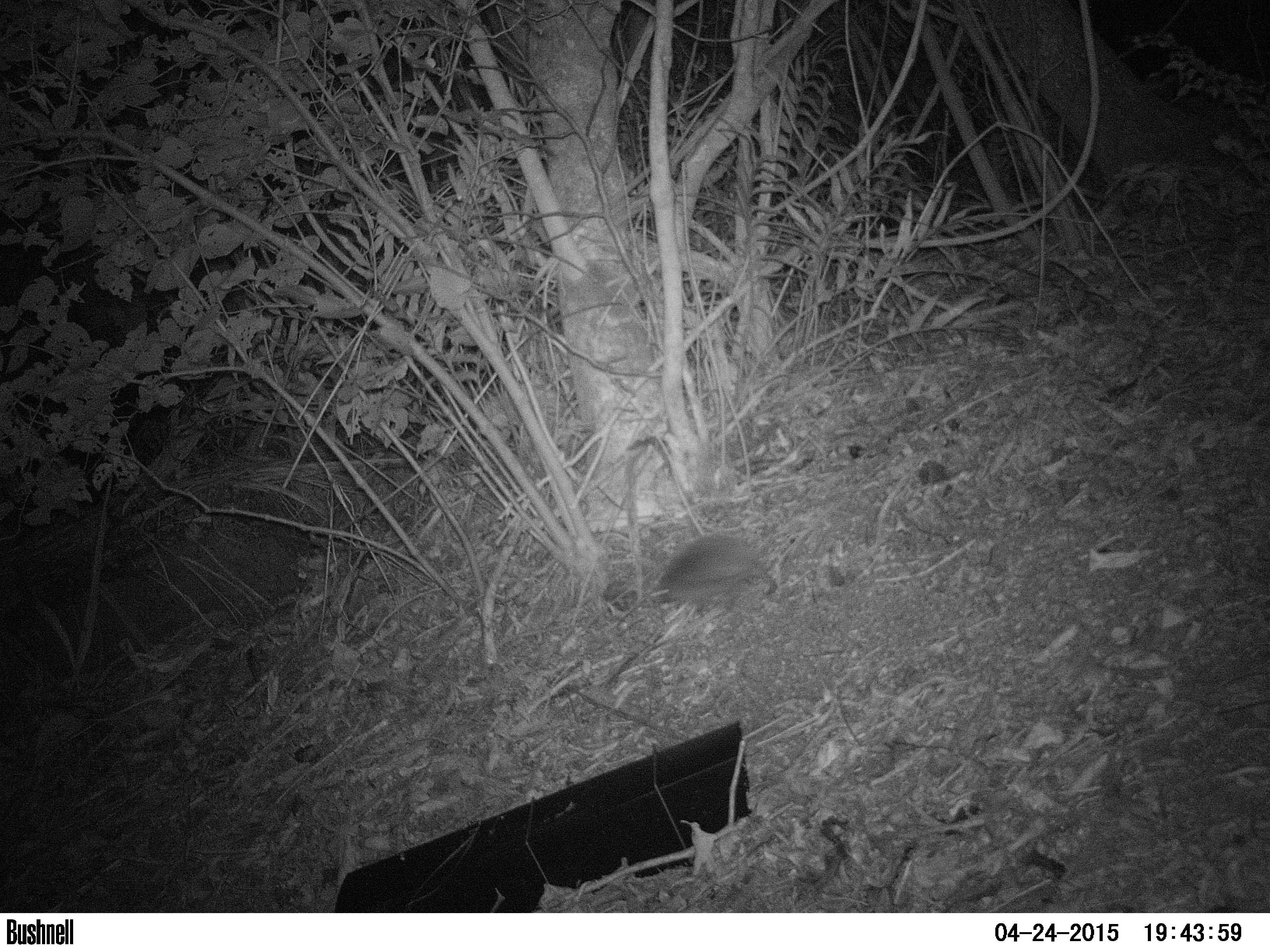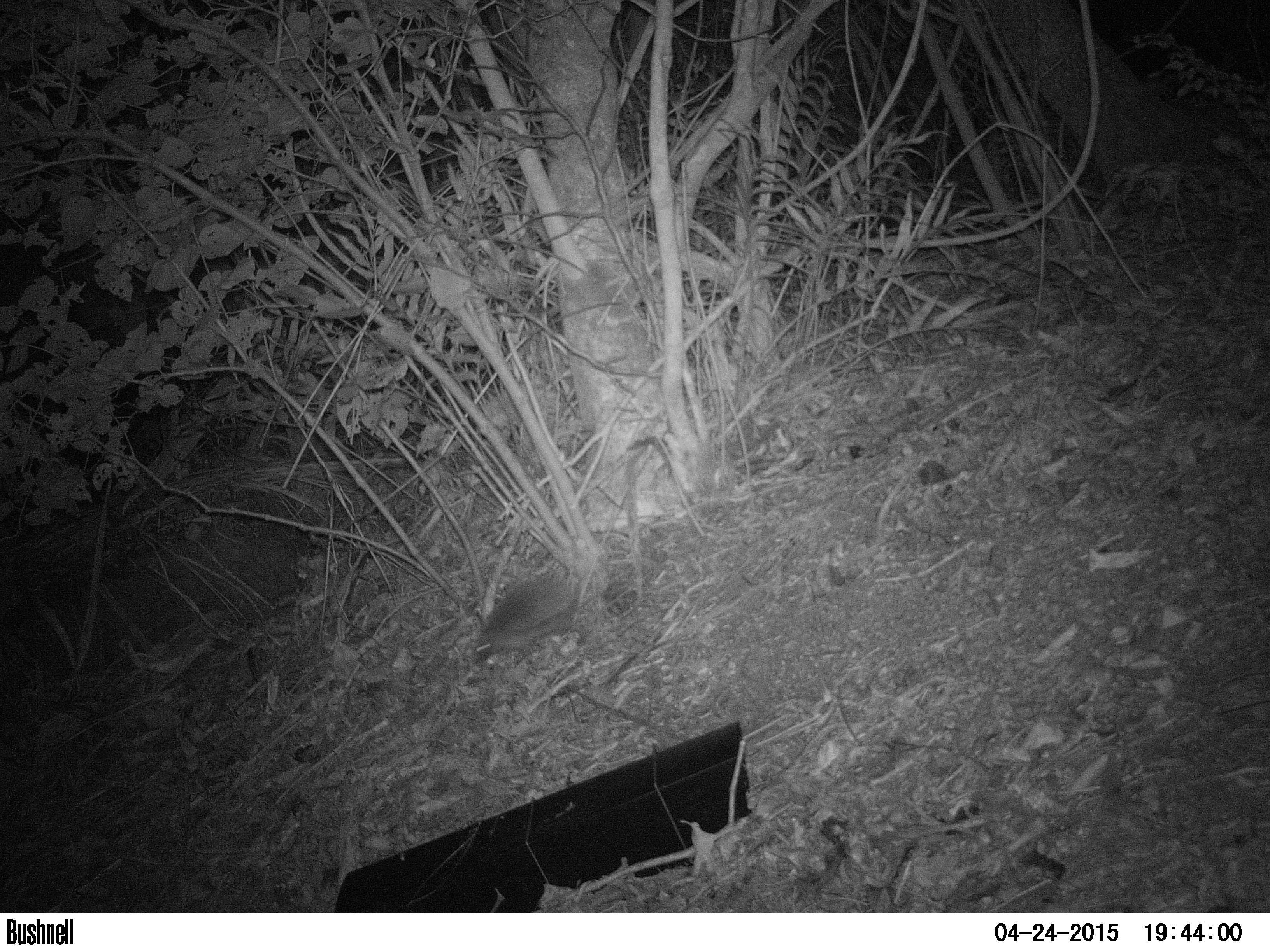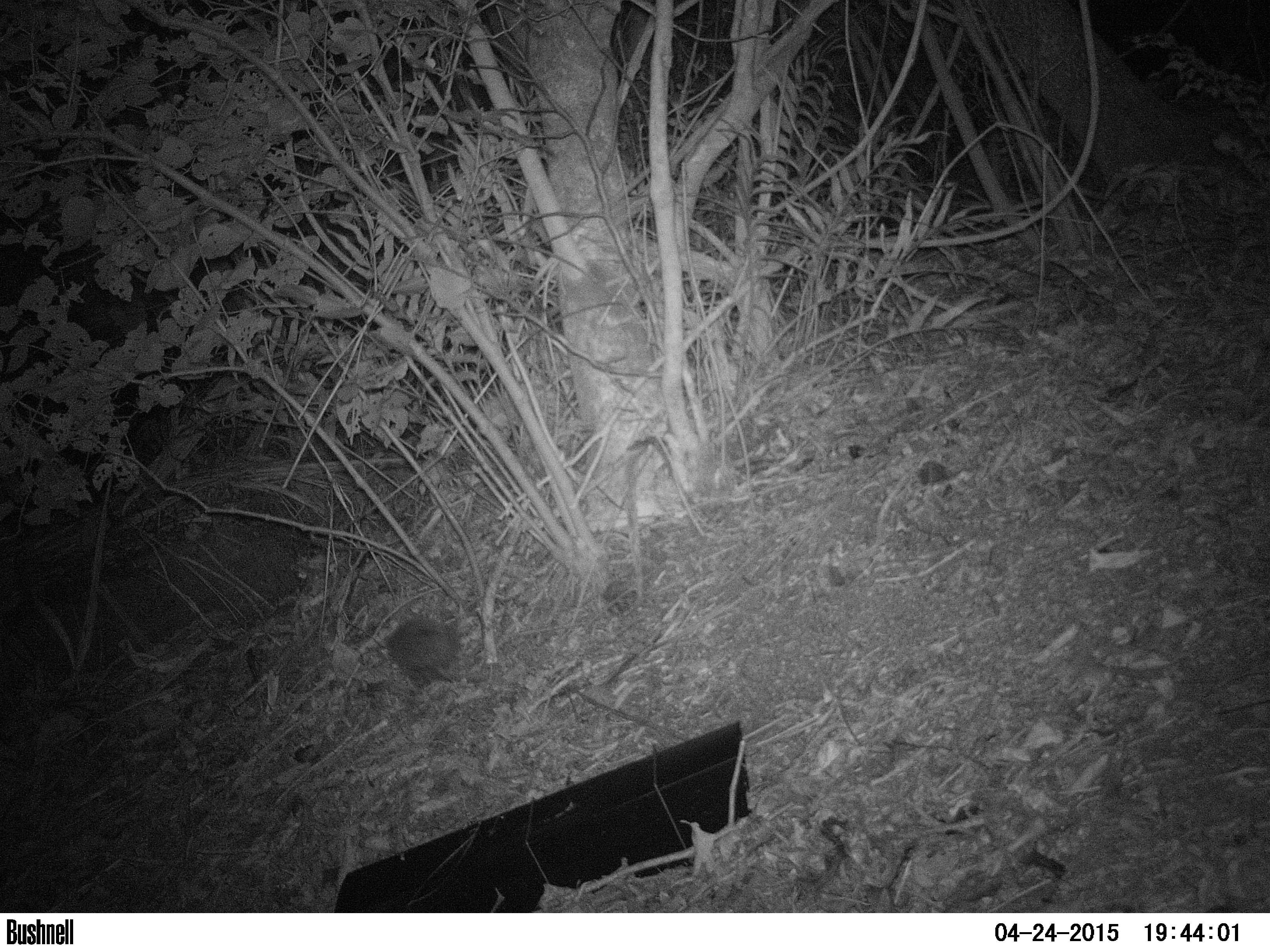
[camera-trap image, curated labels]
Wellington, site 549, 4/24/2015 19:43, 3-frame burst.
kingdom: Animalia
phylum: Chordata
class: Mammalia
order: Eulipotyphla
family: Erinaceidae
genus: Erinaceus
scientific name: Erinaceus europaeus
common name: hedgehog